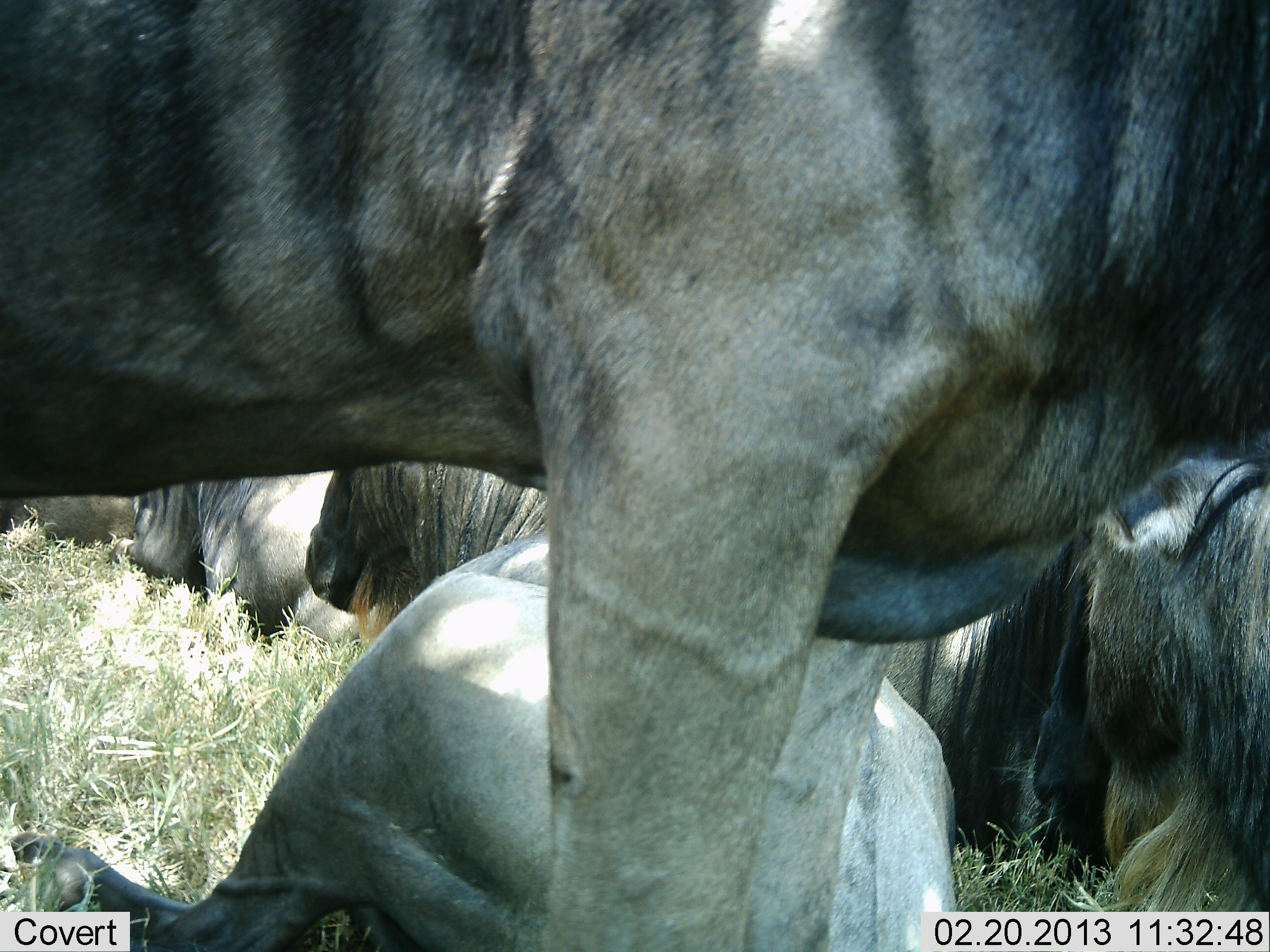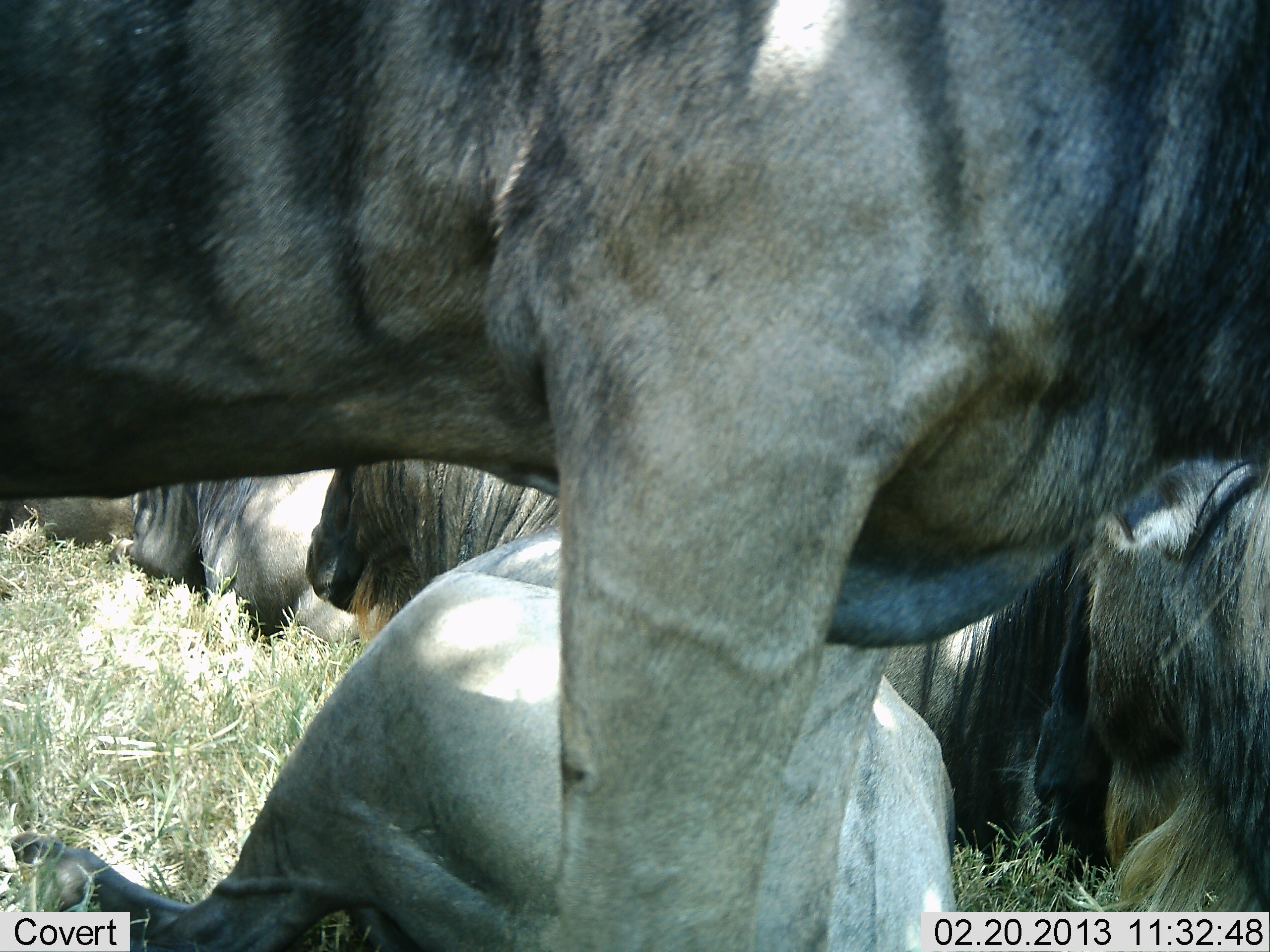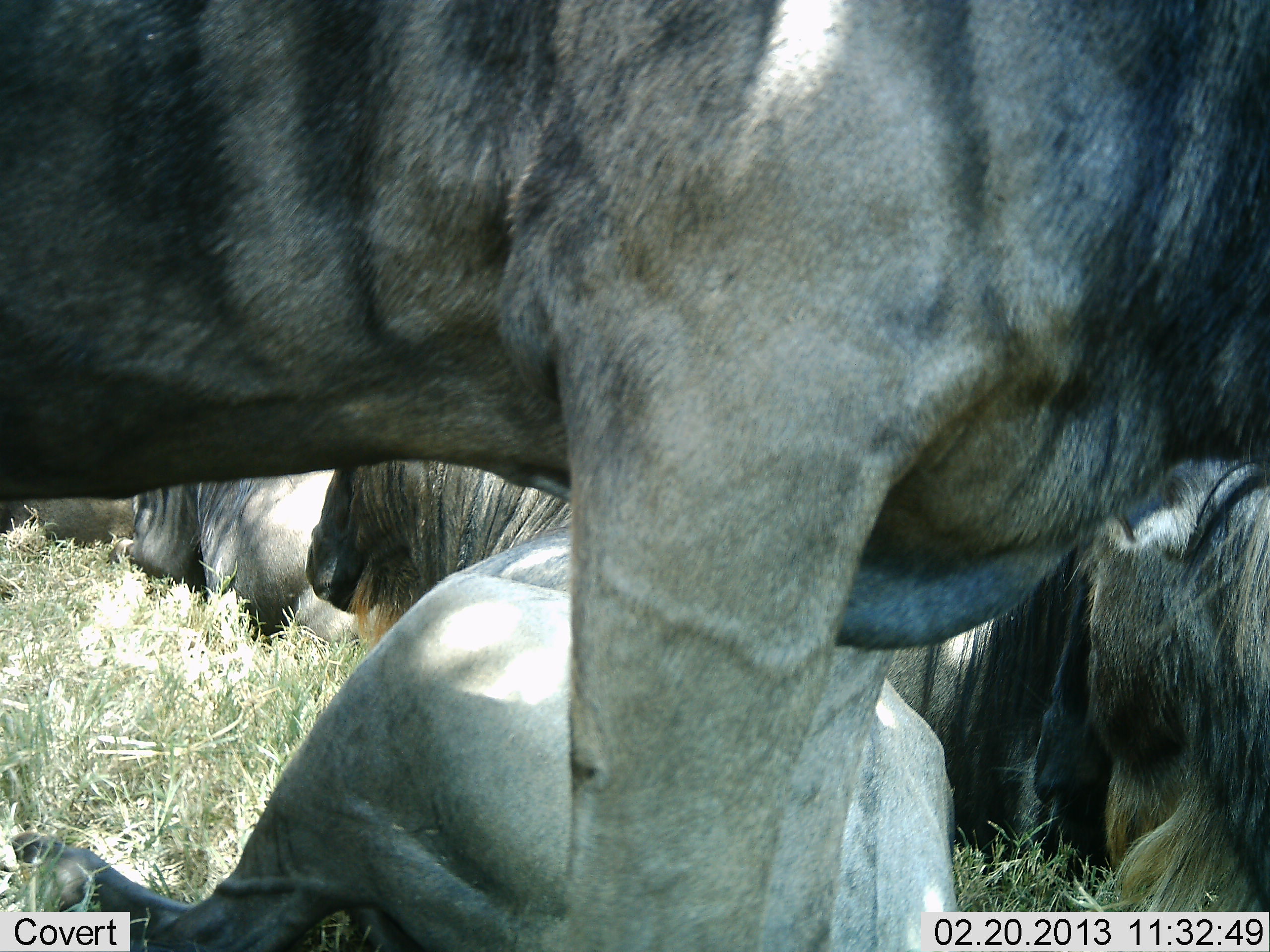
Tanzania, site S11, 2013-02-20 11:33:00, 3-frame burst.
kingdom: Animalia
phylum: Chordata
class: Mammalia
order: Artiodactyla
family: Bovidae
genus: Connochaetes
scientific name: Connochaetes taurinus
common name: blue wildebeest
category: wildebeest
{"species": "wildebeest (blue wildebeest) (Connochaetes taurinus)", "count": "5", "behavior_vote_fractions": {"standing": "55%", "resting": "93%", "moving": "0%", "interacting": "0%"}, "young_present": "0%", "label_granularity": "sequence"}